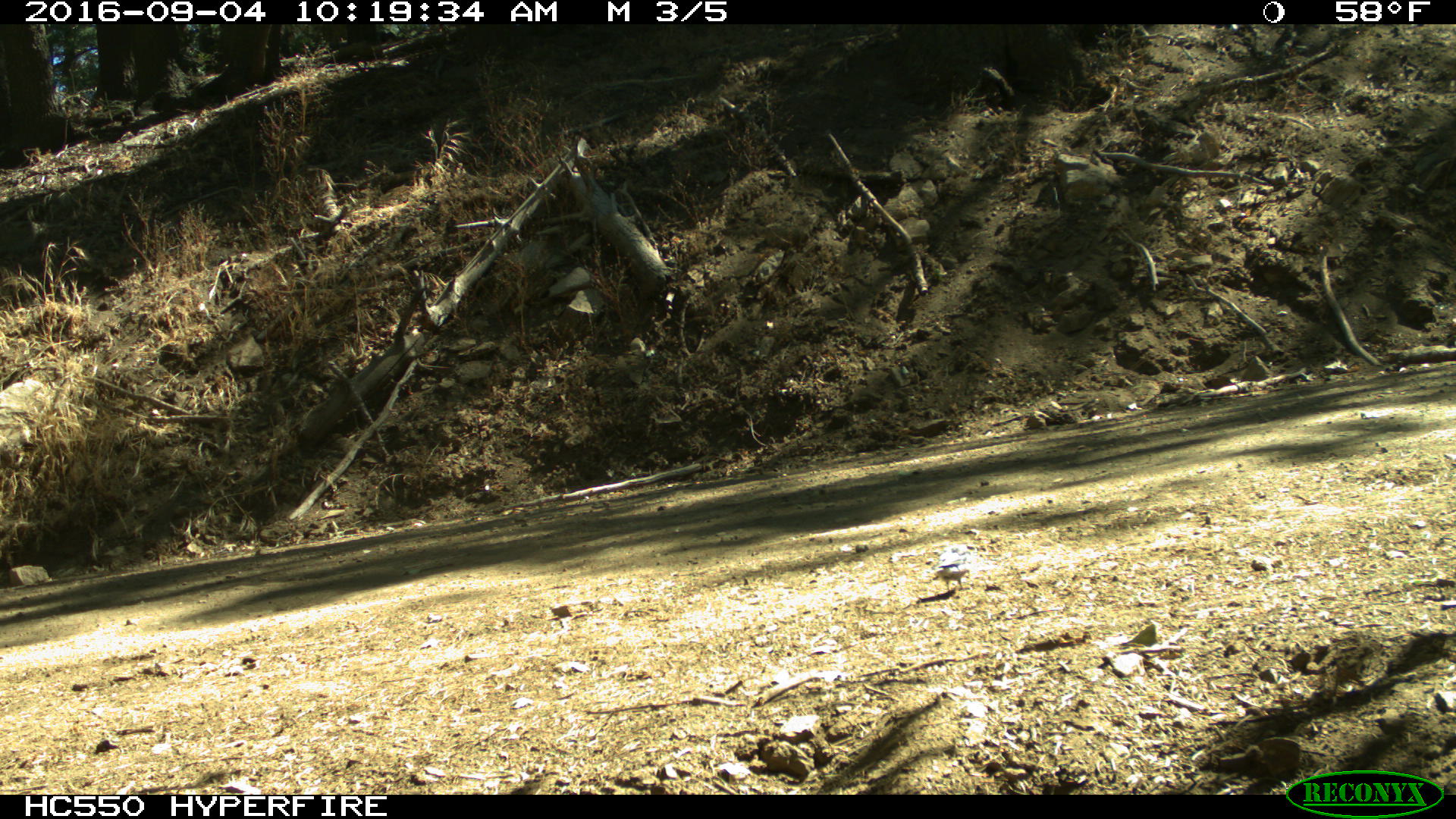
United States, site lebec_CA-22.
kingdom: Animalia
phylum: Chordata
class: Aves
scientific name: Aves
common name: birds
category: unidentified bird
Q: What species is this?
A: Unidentified bird (birds) (Aves).